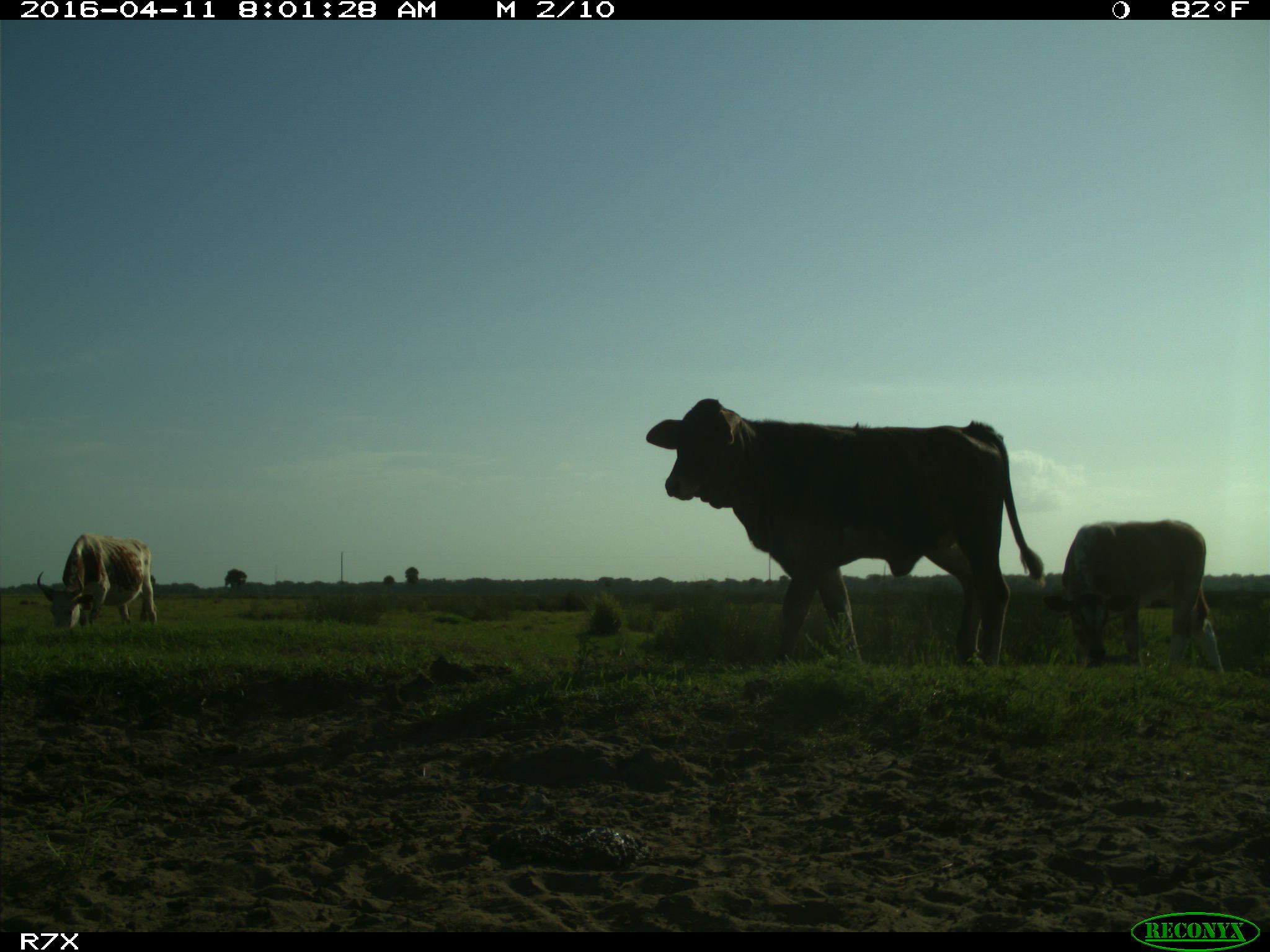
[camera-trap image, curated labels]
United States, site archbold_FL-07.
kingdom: Animalia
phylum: Chordata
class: Mammalia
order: Artiodactyla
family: Bovidae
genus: Bos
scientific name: Bos taurus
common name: domestic cow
Bos taurus (domestic cow).